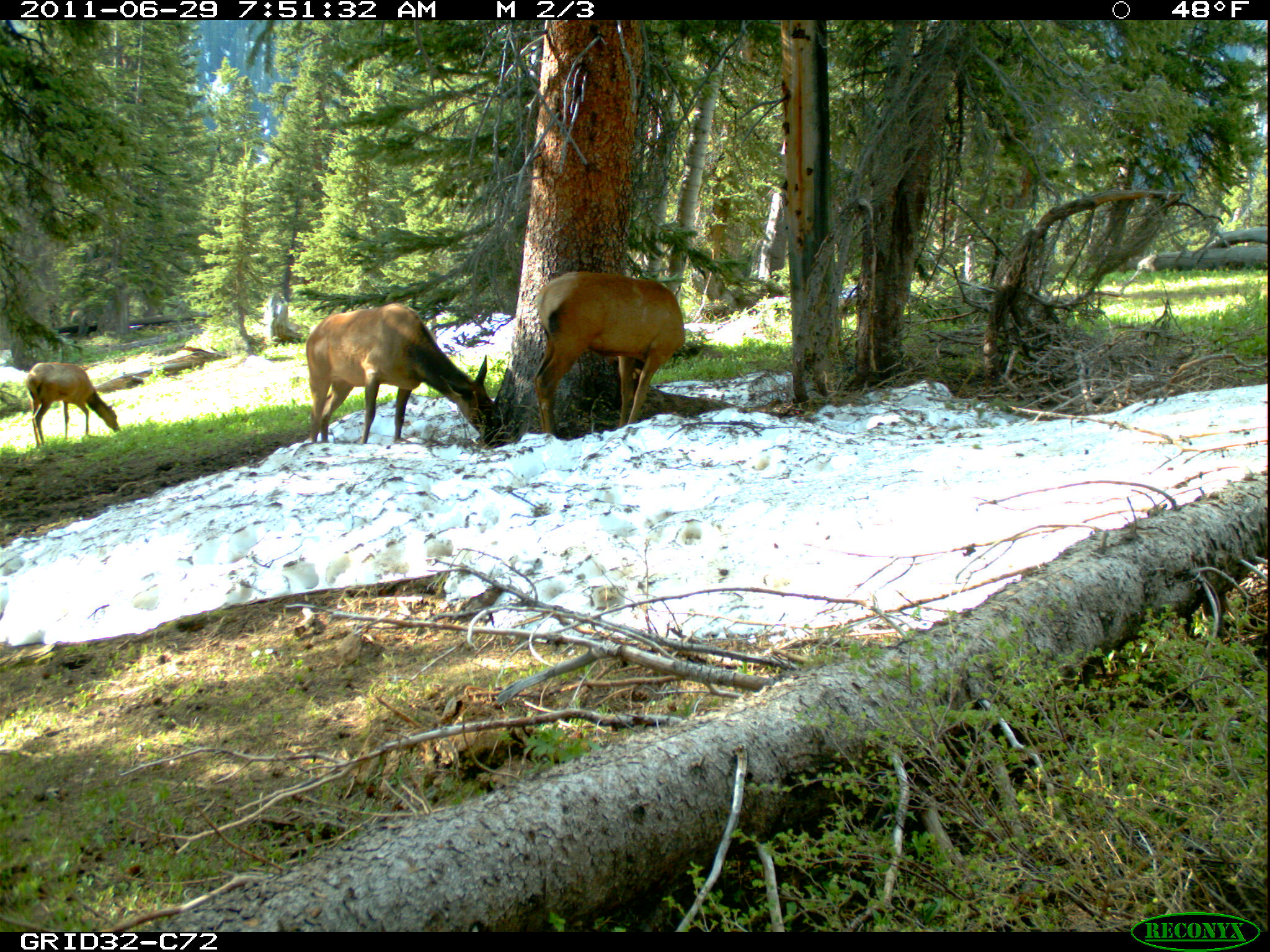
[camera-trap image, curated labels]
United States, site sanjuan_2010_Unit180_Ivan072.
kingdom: Animalia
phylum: Chordata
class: Mammalia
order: Artiodactyla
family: Cervidae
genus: Cervus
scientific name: Cervus elaphus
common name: red deer